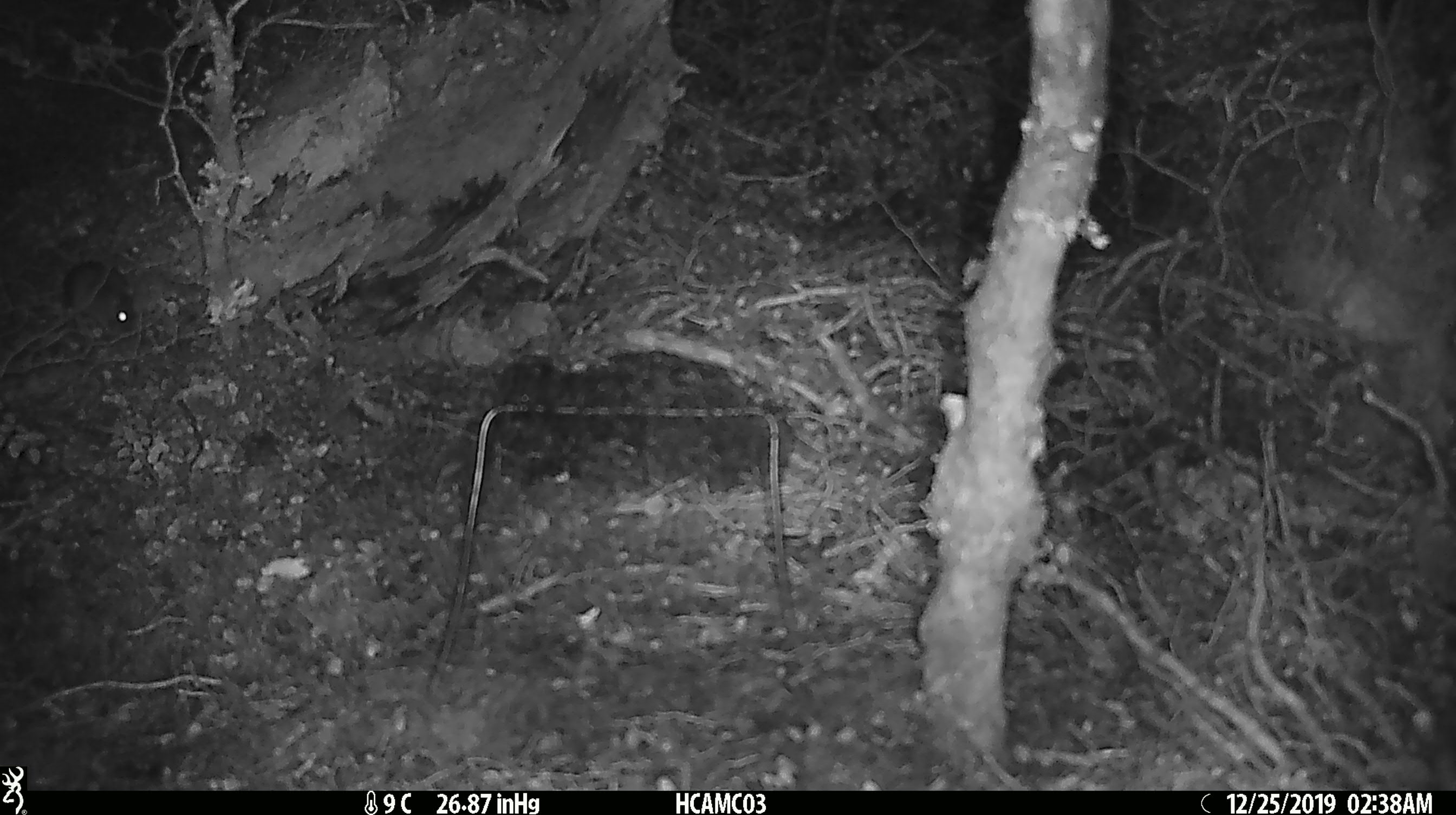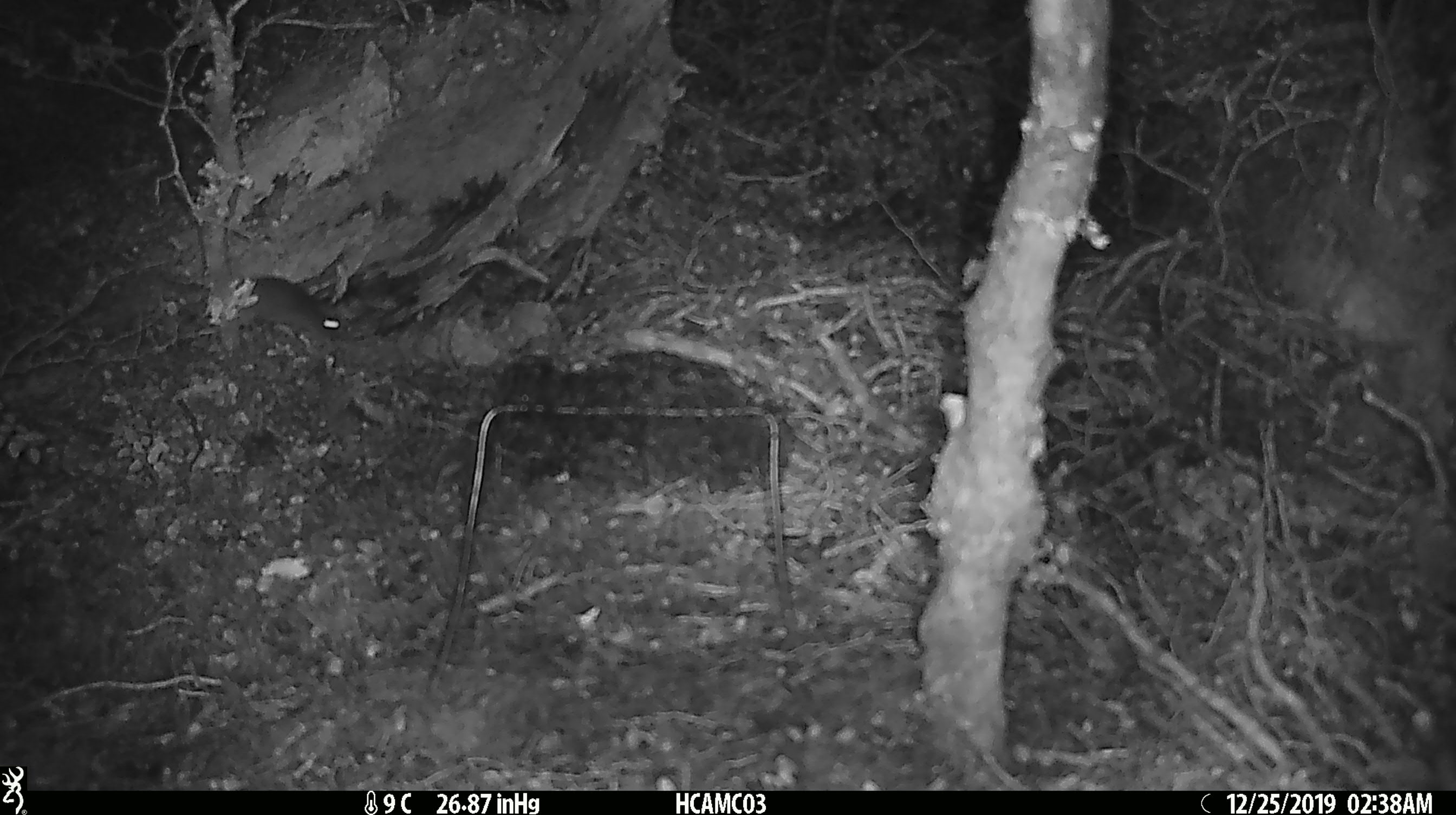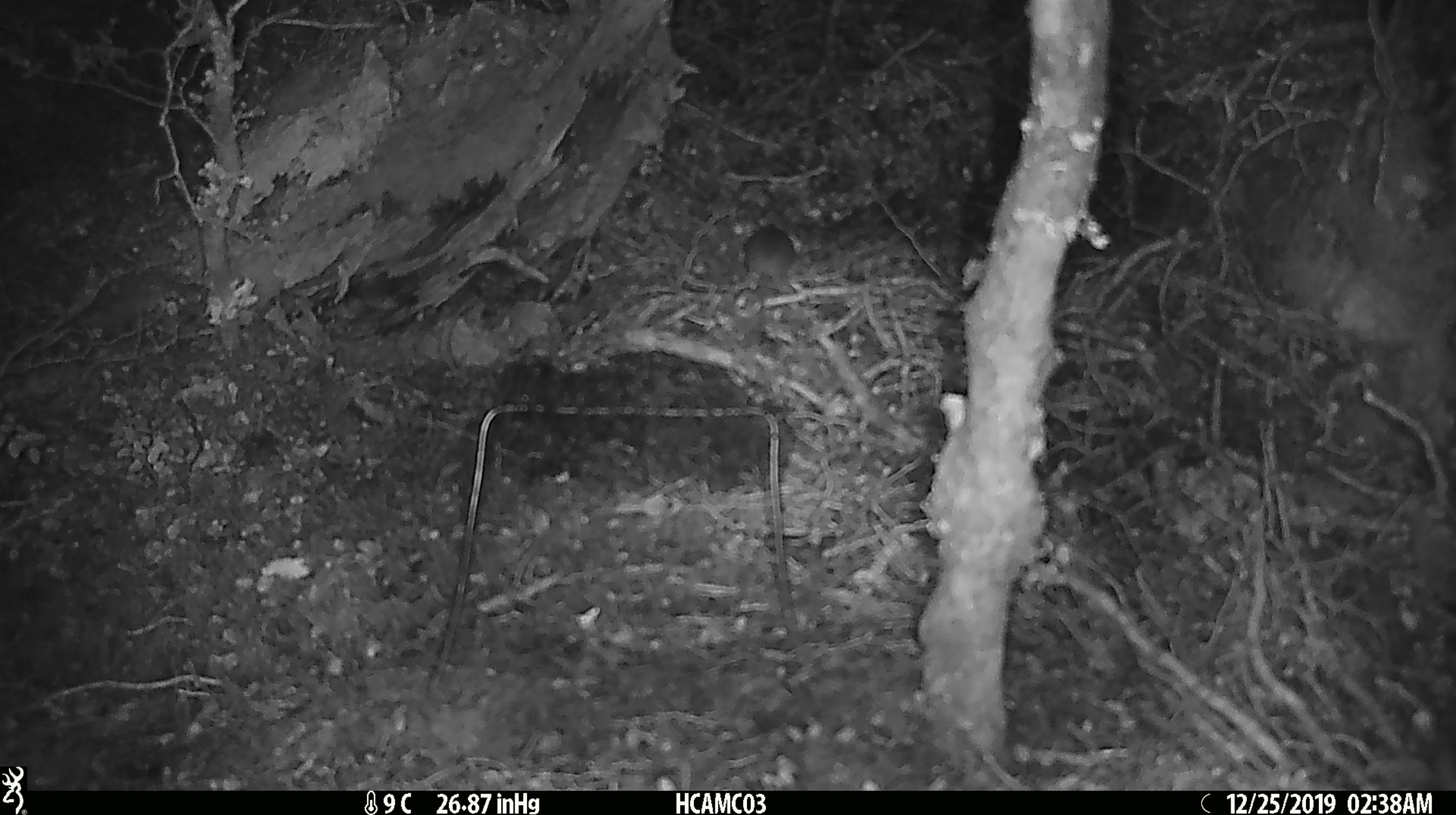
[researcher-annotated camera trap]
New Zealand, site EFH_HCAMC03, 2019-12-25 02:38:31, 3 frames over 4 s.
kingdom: Animalia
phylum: Chordata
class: Mammalia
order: Rodentia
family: Muridae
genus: Mus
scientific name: Mus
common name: mouse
Mouse (Mus).